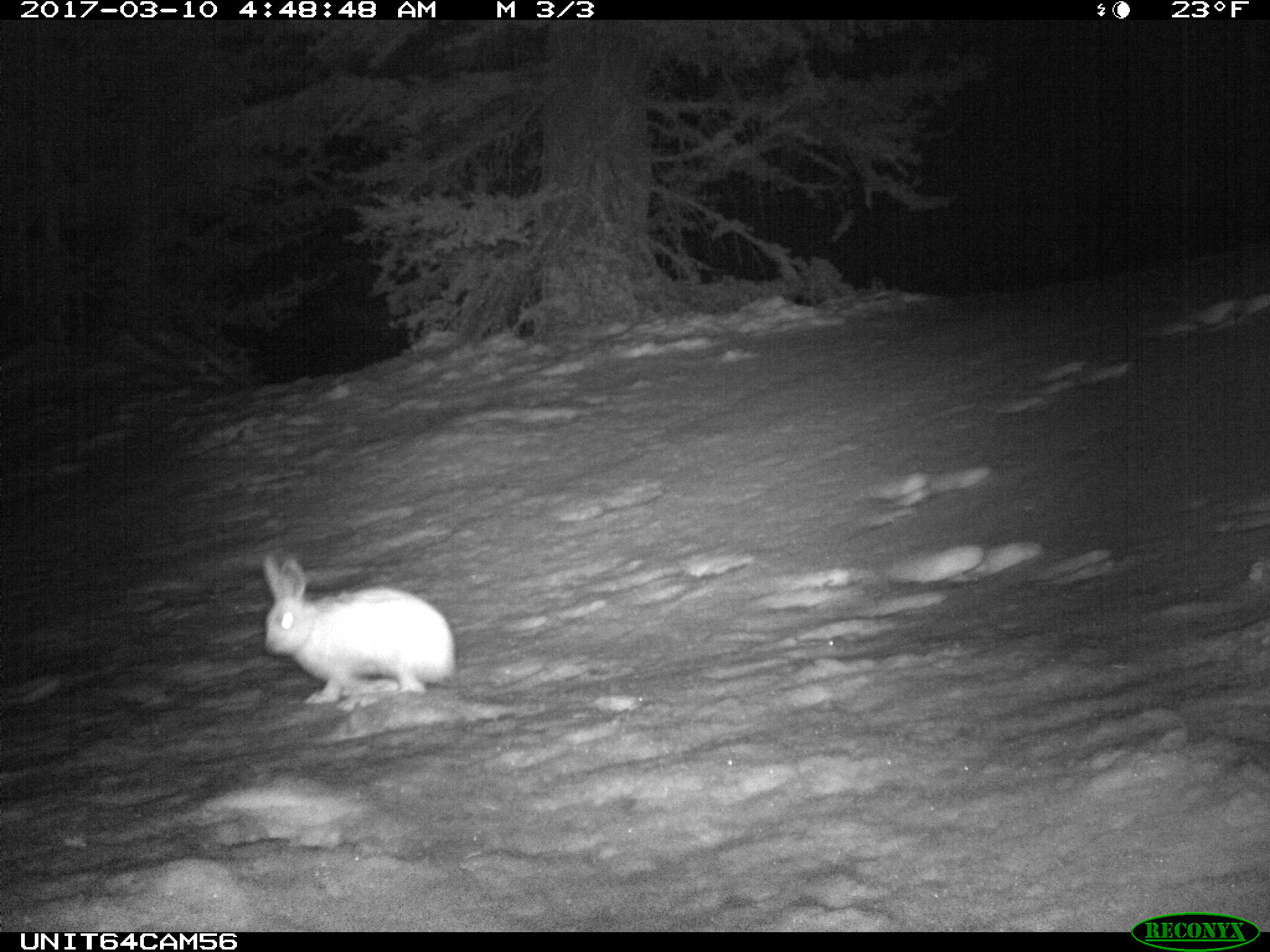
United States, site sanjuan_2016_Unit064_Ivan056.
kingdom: Animalia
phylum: Chordata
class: Mammalia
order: Lagomorpha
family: Leporidae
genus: Lepus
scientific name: Lepus americanus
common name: snowshoe hare